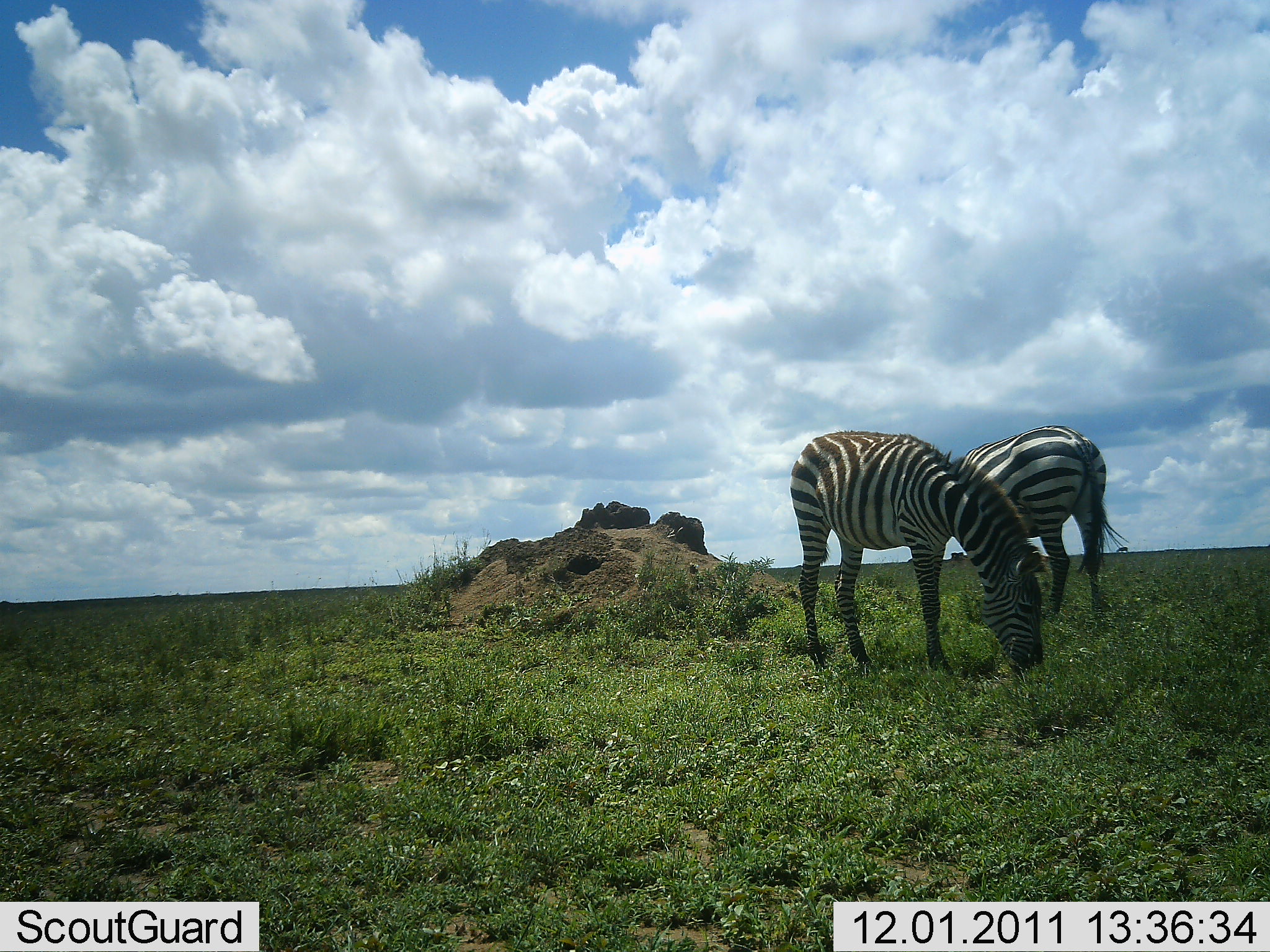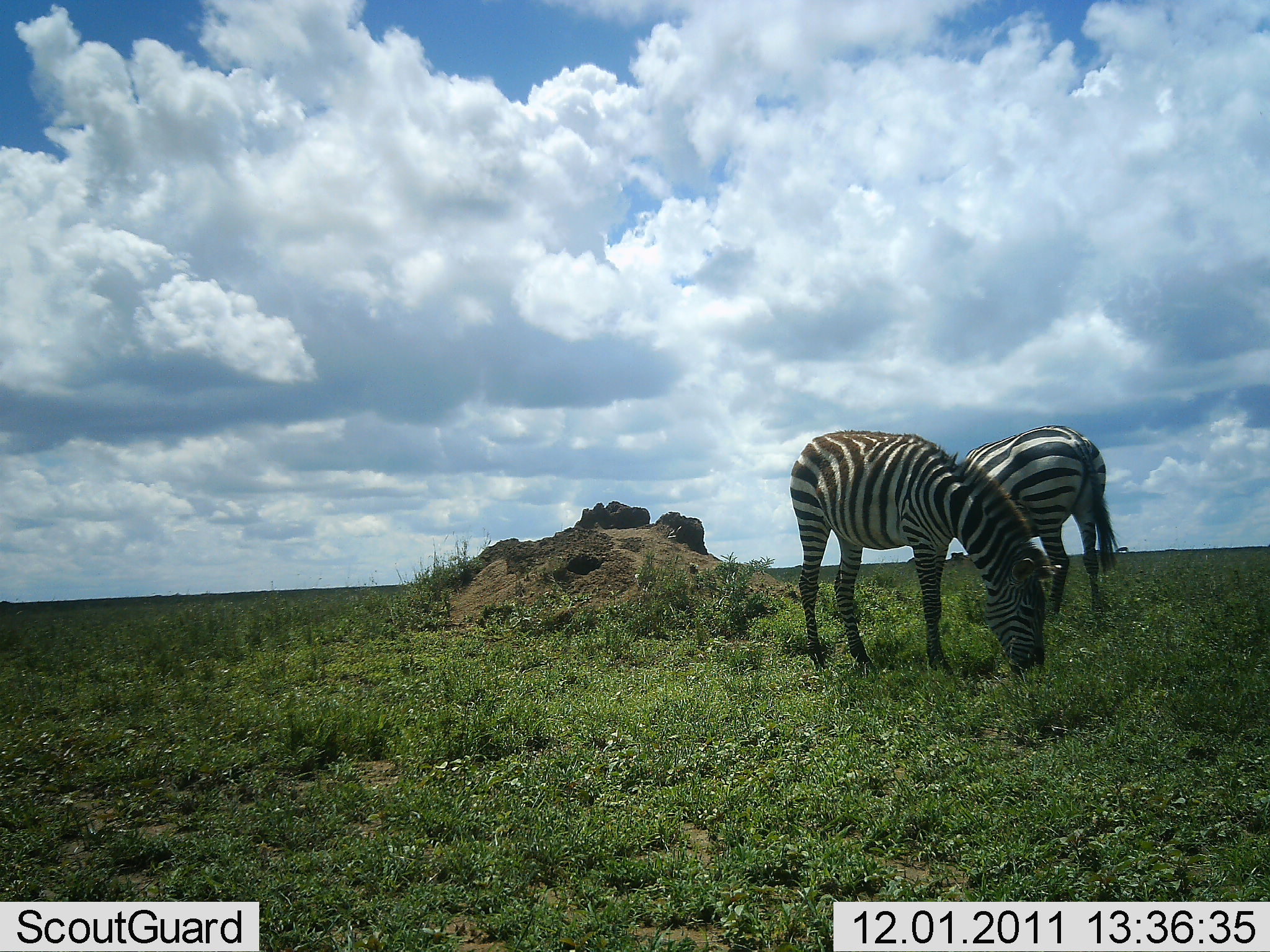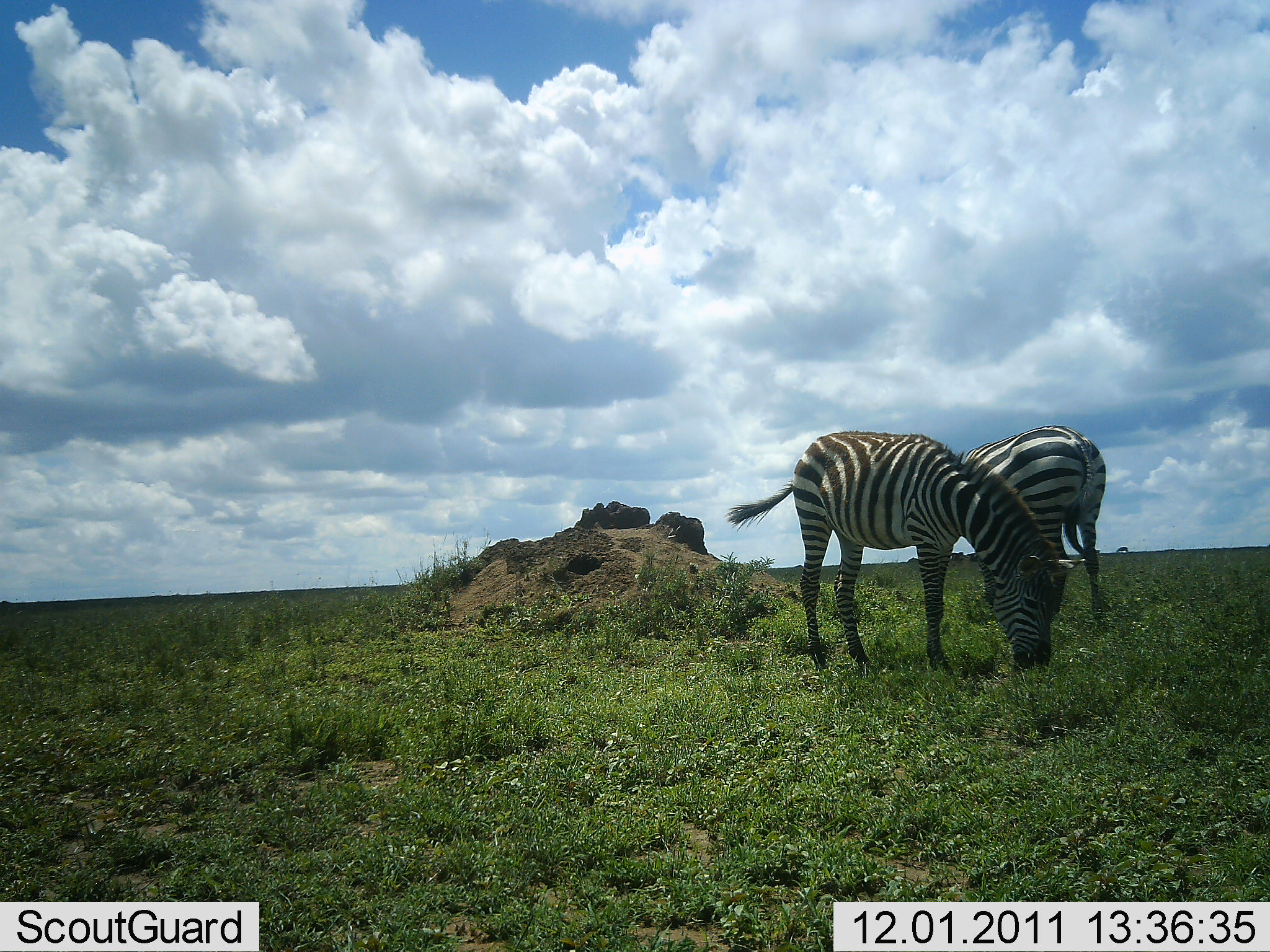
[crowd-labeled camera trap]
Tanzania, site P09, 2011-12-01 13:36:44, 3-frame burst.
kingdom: Animalia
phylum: Chordata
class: Mammalia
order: Perissodactyla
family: Equidae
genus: Equus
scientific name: Equus quagga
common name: plains zebra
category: zebra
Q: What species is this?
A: Zebra (plains zebra) (Equus quagga).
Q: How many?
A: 2.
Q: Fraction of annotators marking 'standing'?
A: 29%.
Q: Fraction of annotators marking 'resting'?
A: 0%.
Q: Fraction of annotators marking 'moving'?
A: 0%.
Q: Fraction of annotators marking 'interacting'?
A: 0%.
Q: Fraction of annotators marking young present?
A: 0%.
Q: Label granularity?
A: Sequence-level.